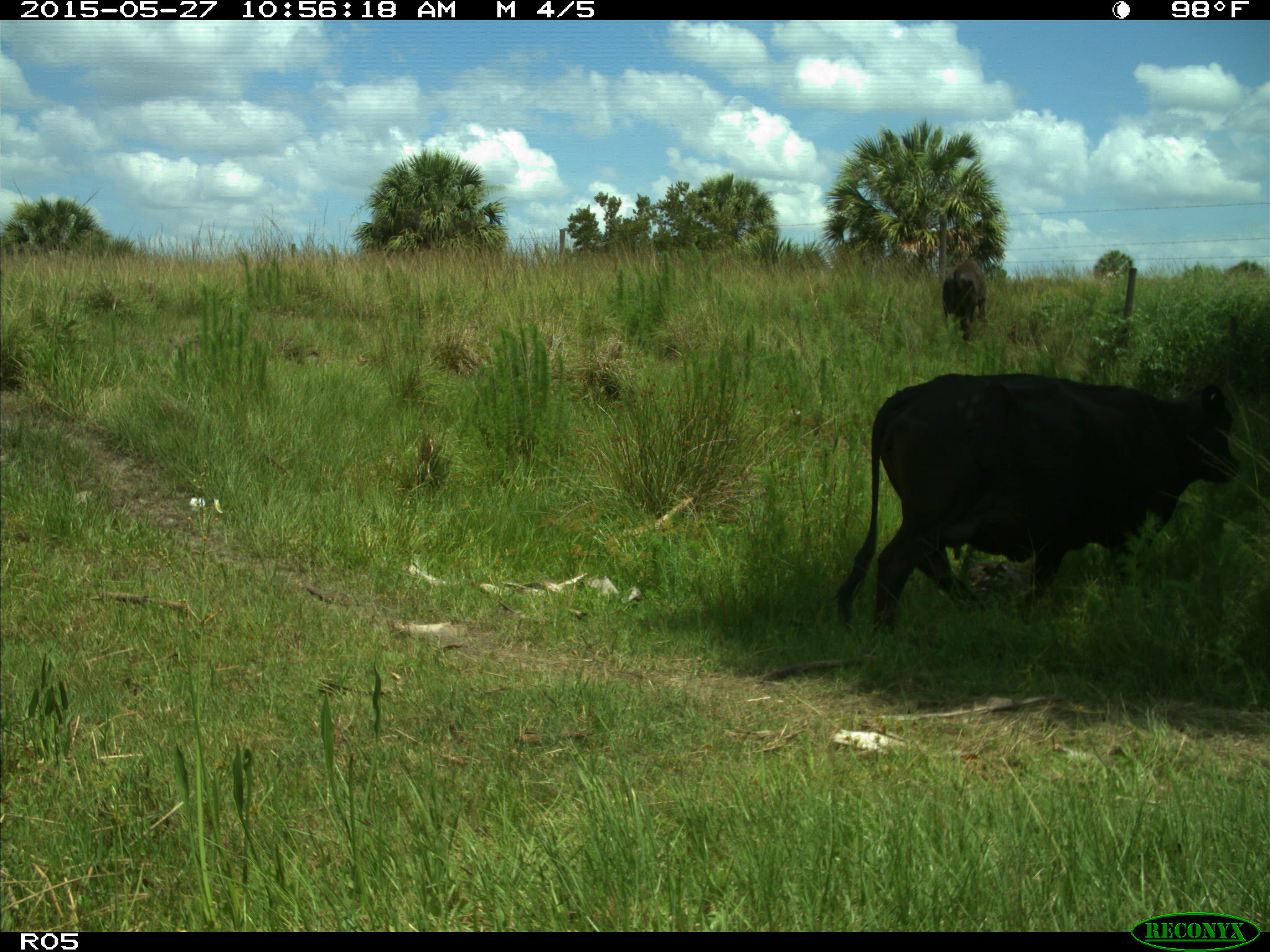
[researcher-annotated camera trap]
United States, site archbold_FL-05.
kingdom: Animalia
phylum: Chordata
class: Mammalia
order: Artiodactyla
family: Bovidae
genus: Bos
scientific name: Bos taurus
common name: domestic cow